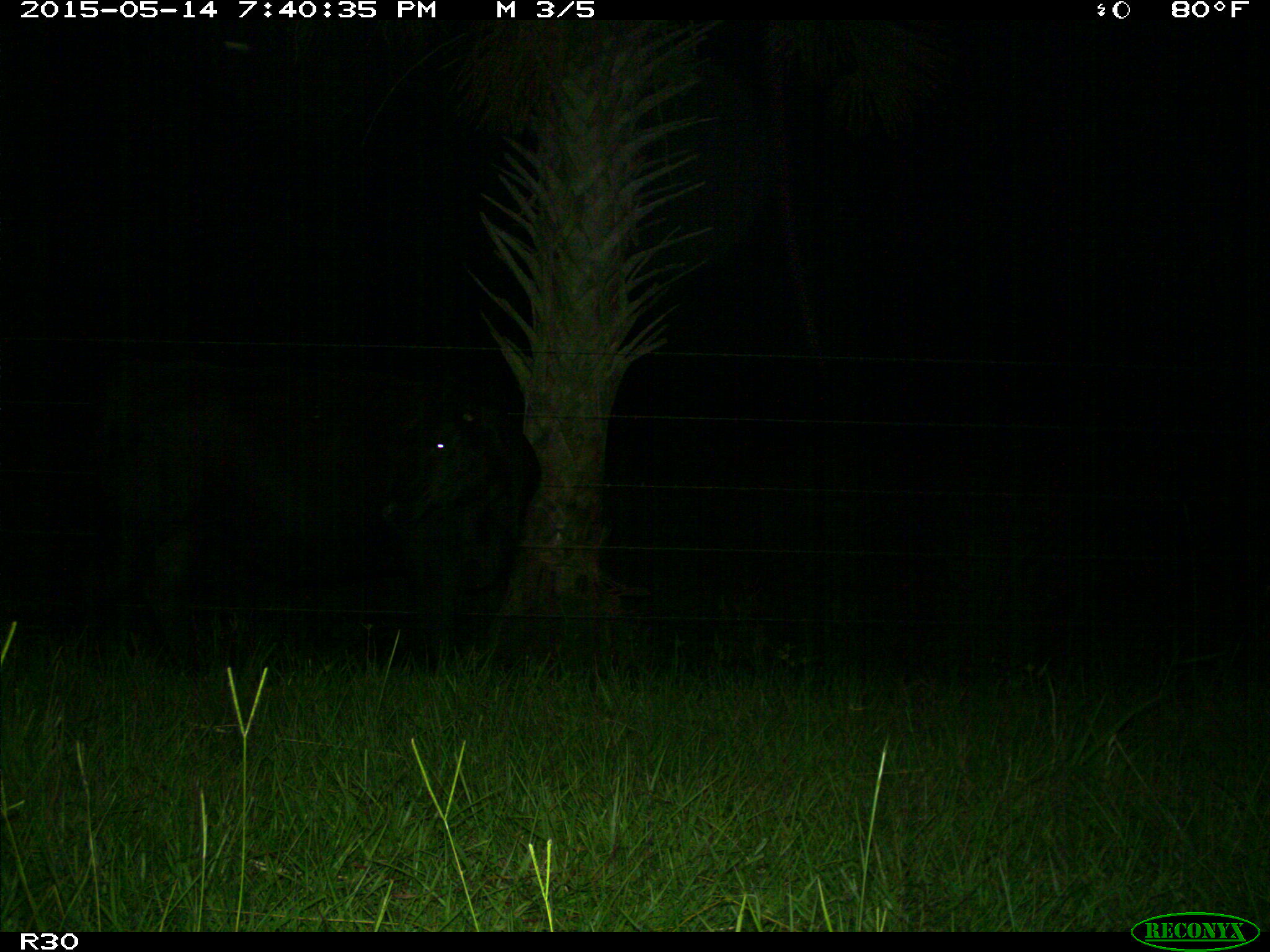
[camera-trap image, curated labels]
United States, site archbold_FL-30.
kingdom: Animalia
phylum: Chordata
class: Mammalia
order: Artiodactyla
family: Bovidae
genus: Bos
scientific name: Bos taurus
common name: domestic cow